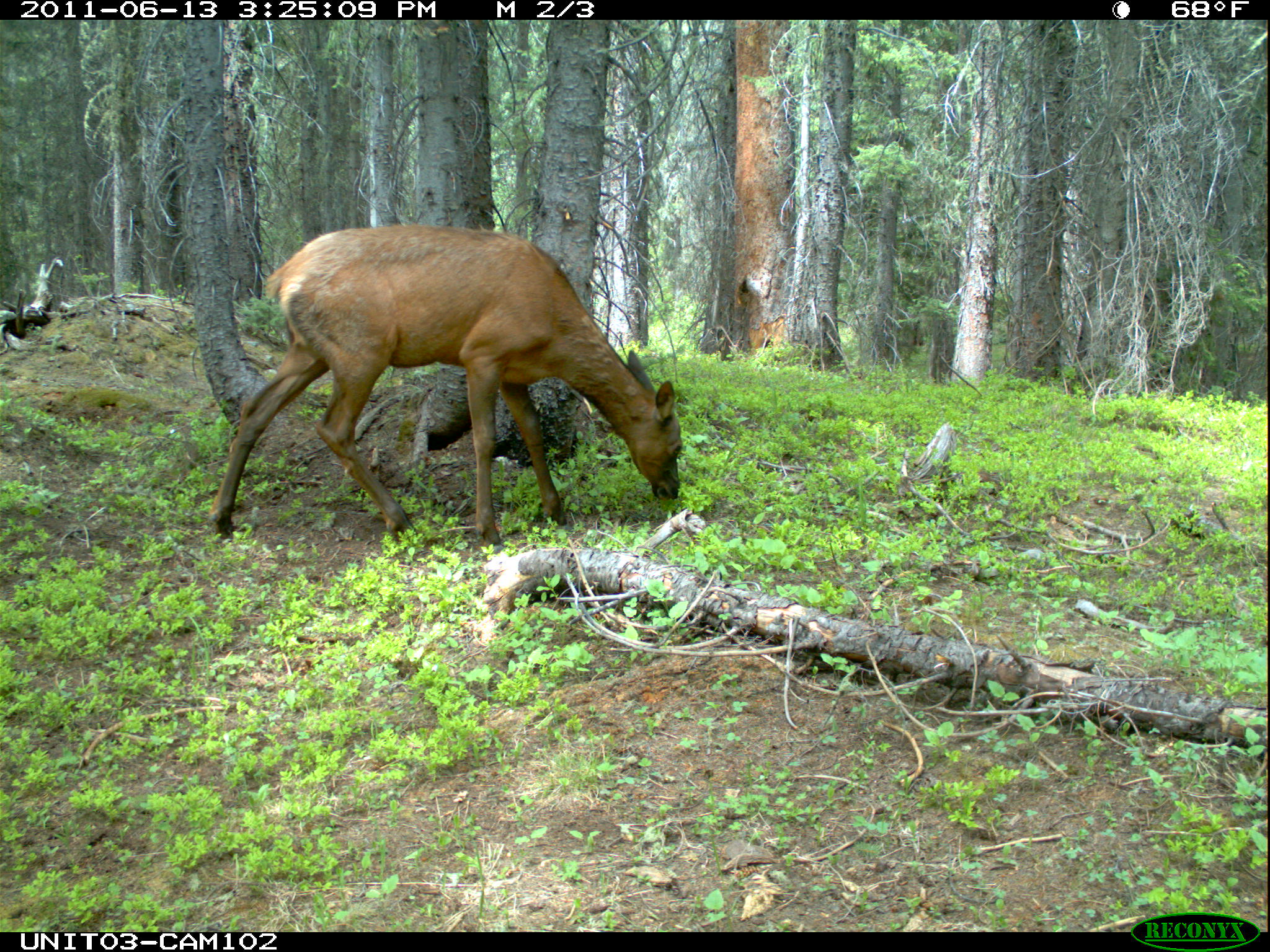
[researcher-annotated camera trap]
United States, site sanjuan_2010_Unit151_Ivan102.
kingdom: Animalia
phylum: Chordata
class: Mammalia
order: Artiodactyla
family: Cervidae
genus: Cervus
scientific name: Cervus elaphus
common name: red deer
Cervus elaphus (red deer).